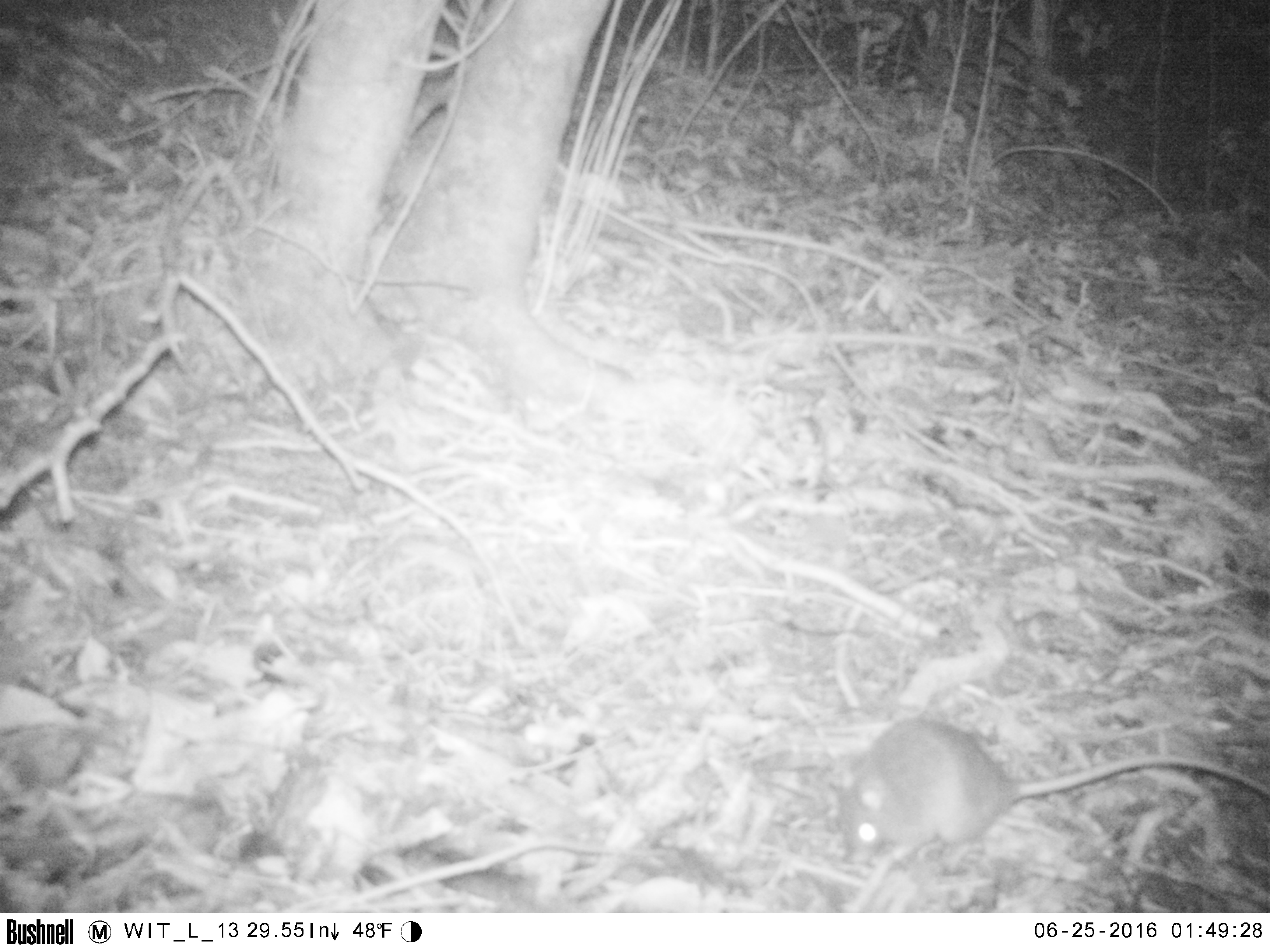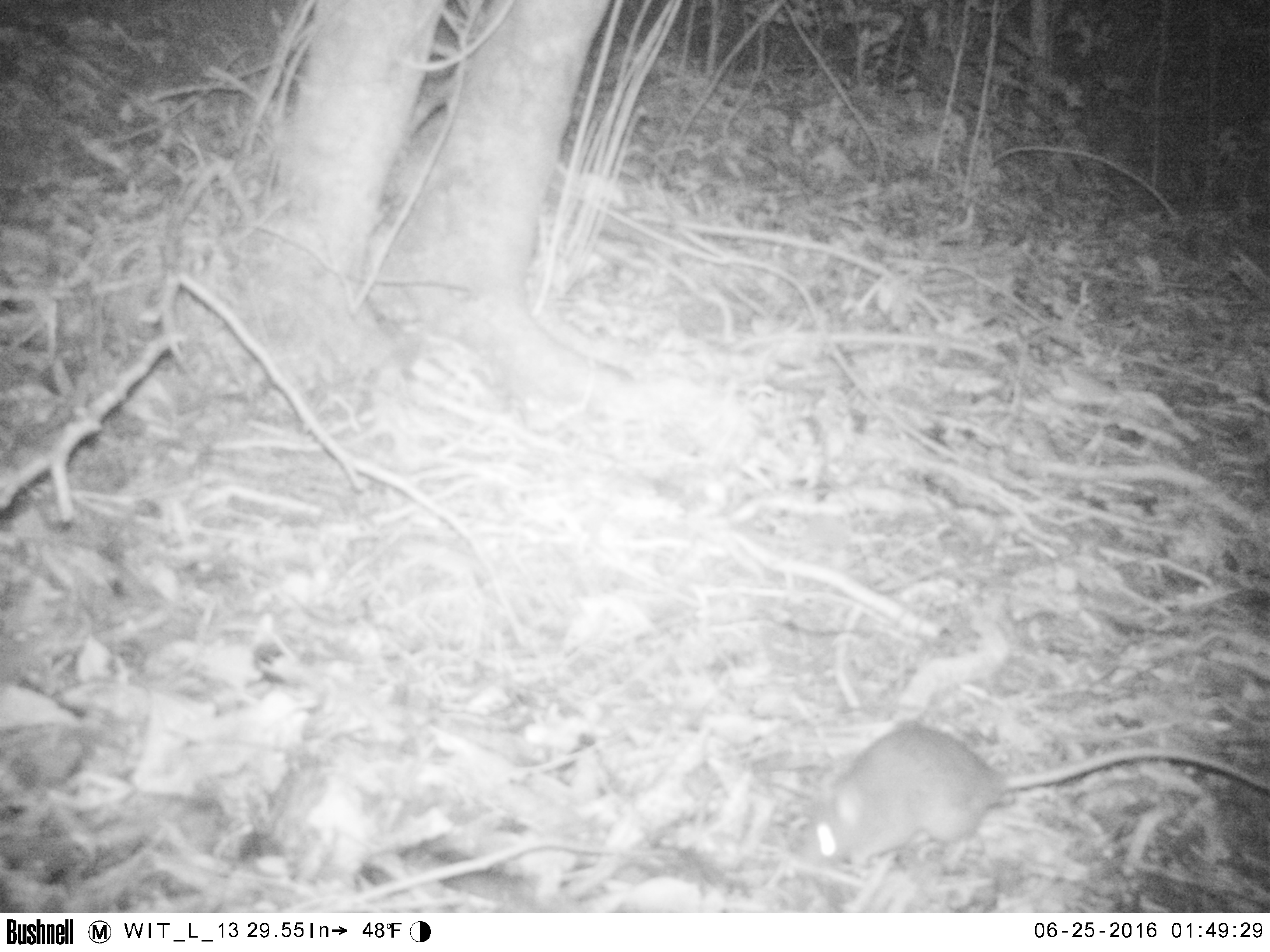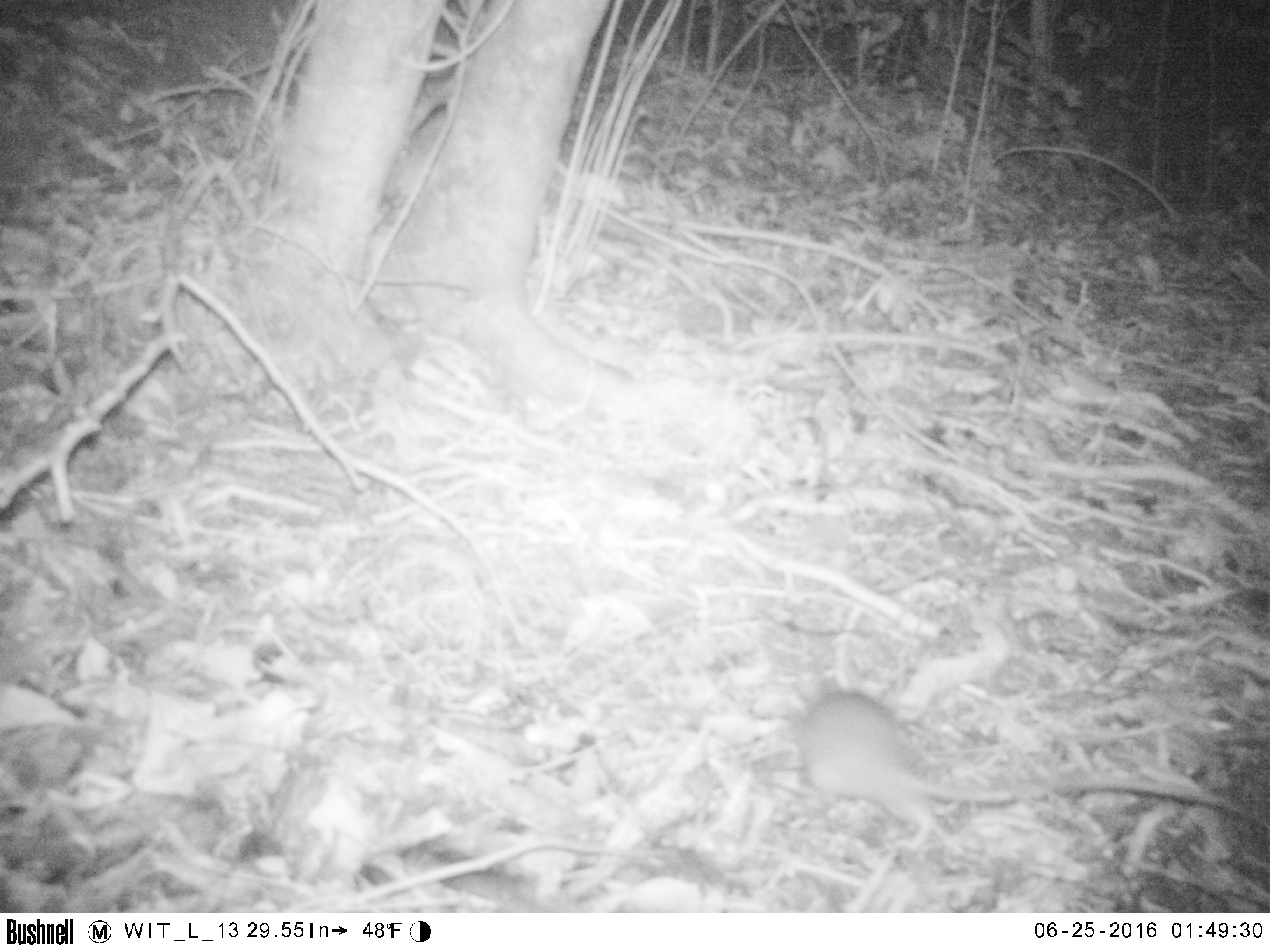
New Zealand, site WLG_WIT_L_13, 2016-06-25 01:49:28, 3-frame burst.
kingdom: Animalia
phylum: Chordata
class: Mammalia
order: Rodentia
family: Muridae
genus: Rattus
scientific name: Rattus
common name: rat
Rat (Rattus).